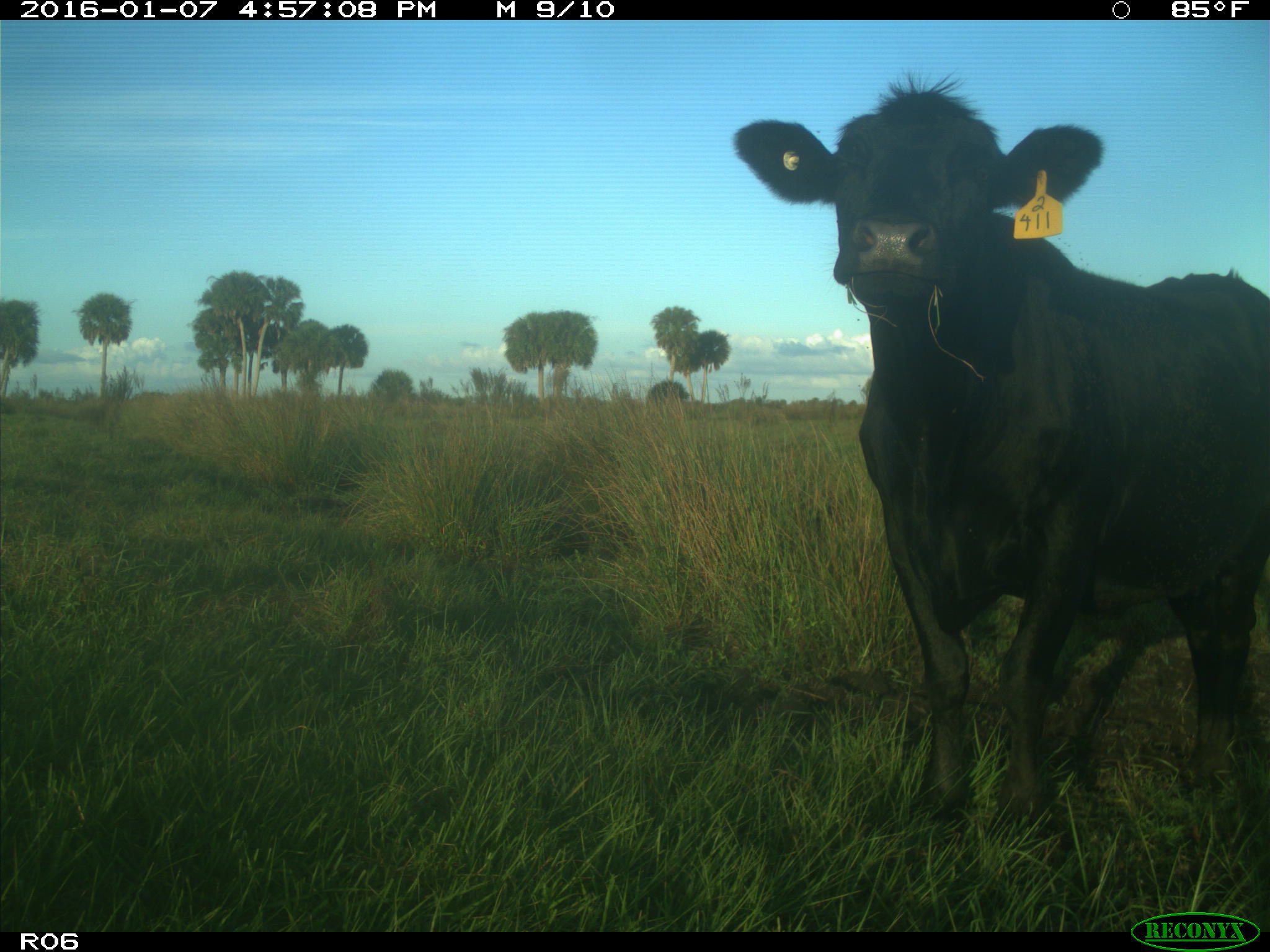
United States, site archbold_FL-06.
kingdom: Animalia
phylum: Chordata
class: Mammalia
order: Artiodactyla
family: Bovidae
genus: Bos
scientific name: Bos taurus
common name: domestic cow